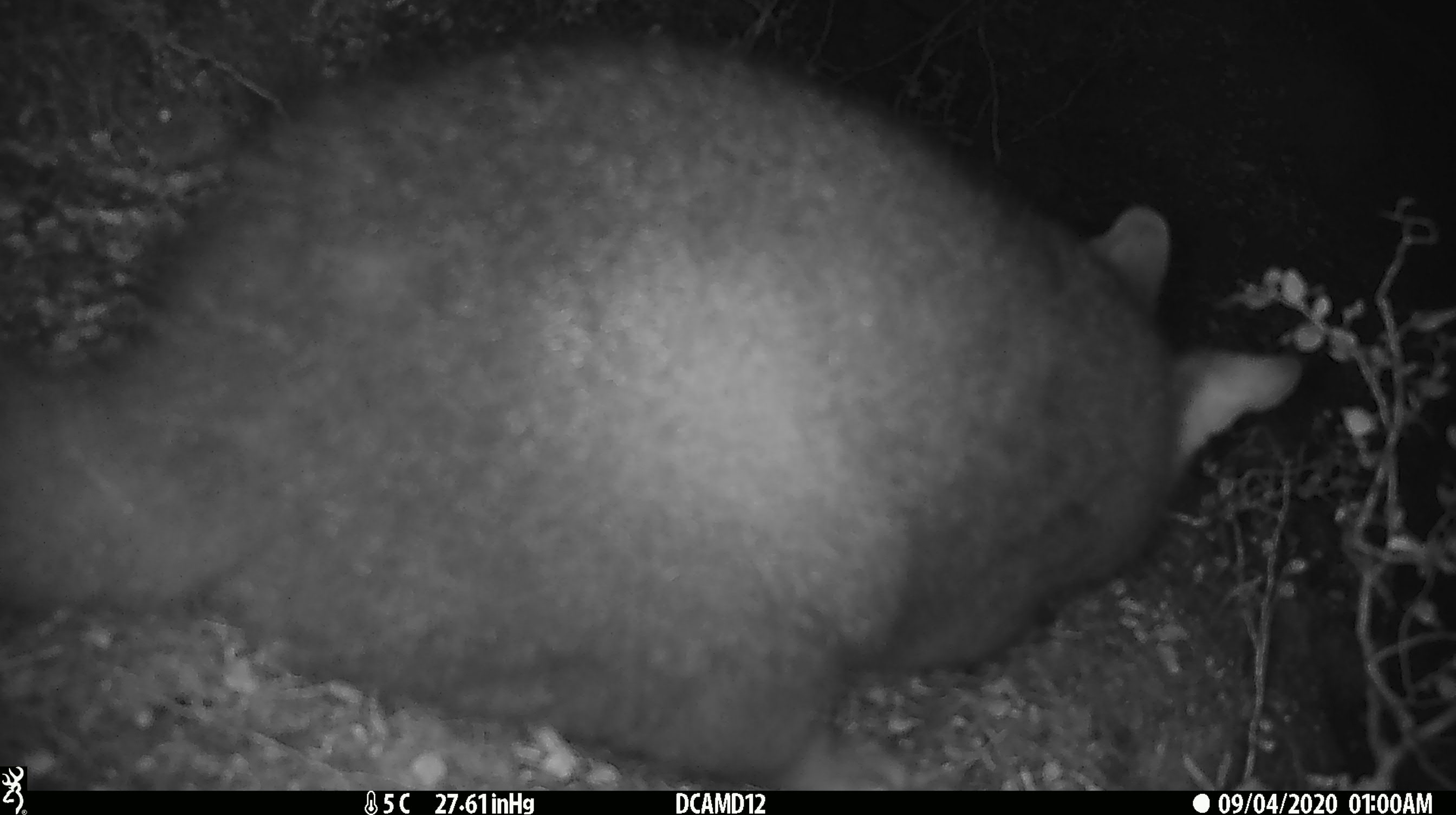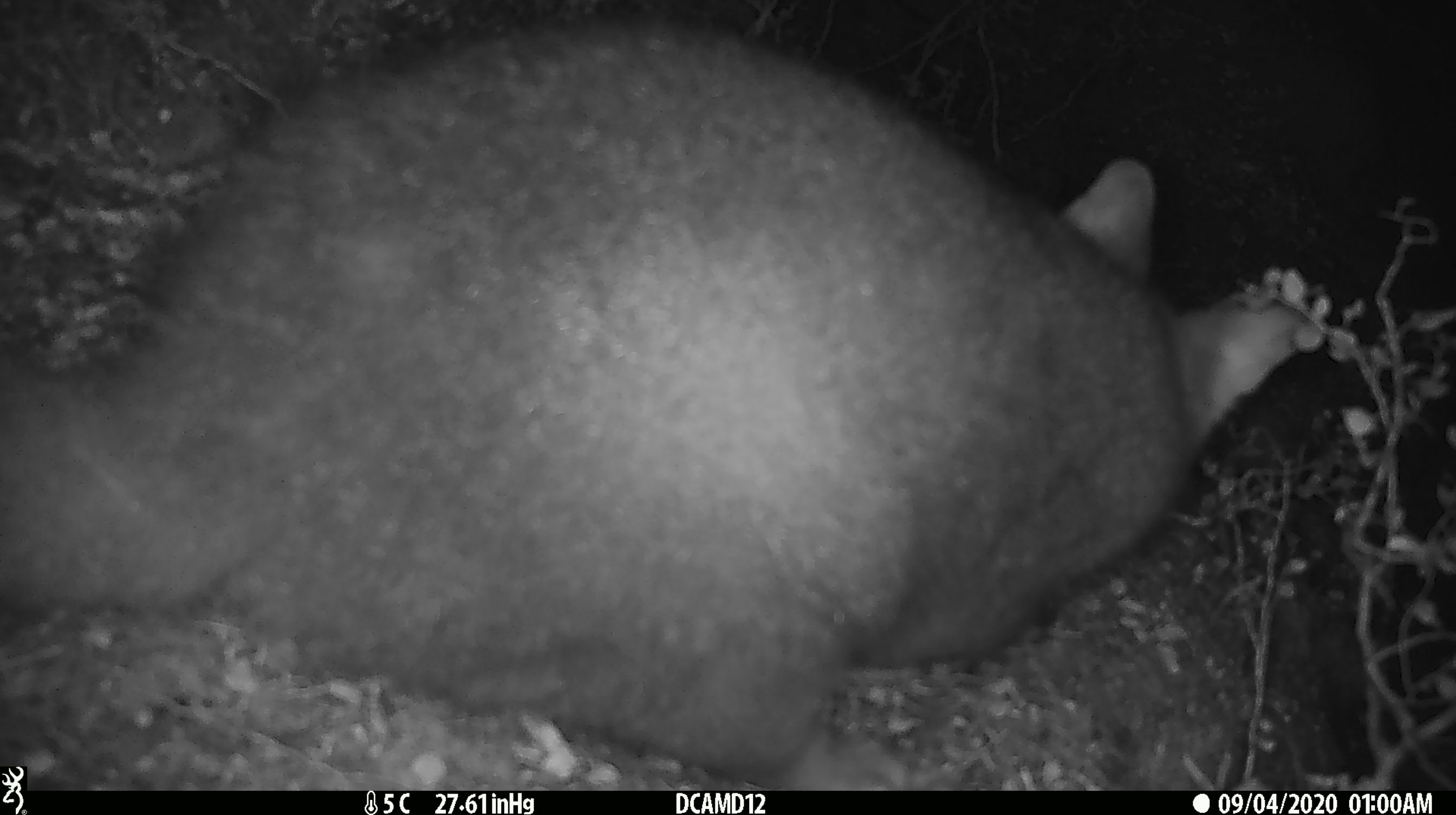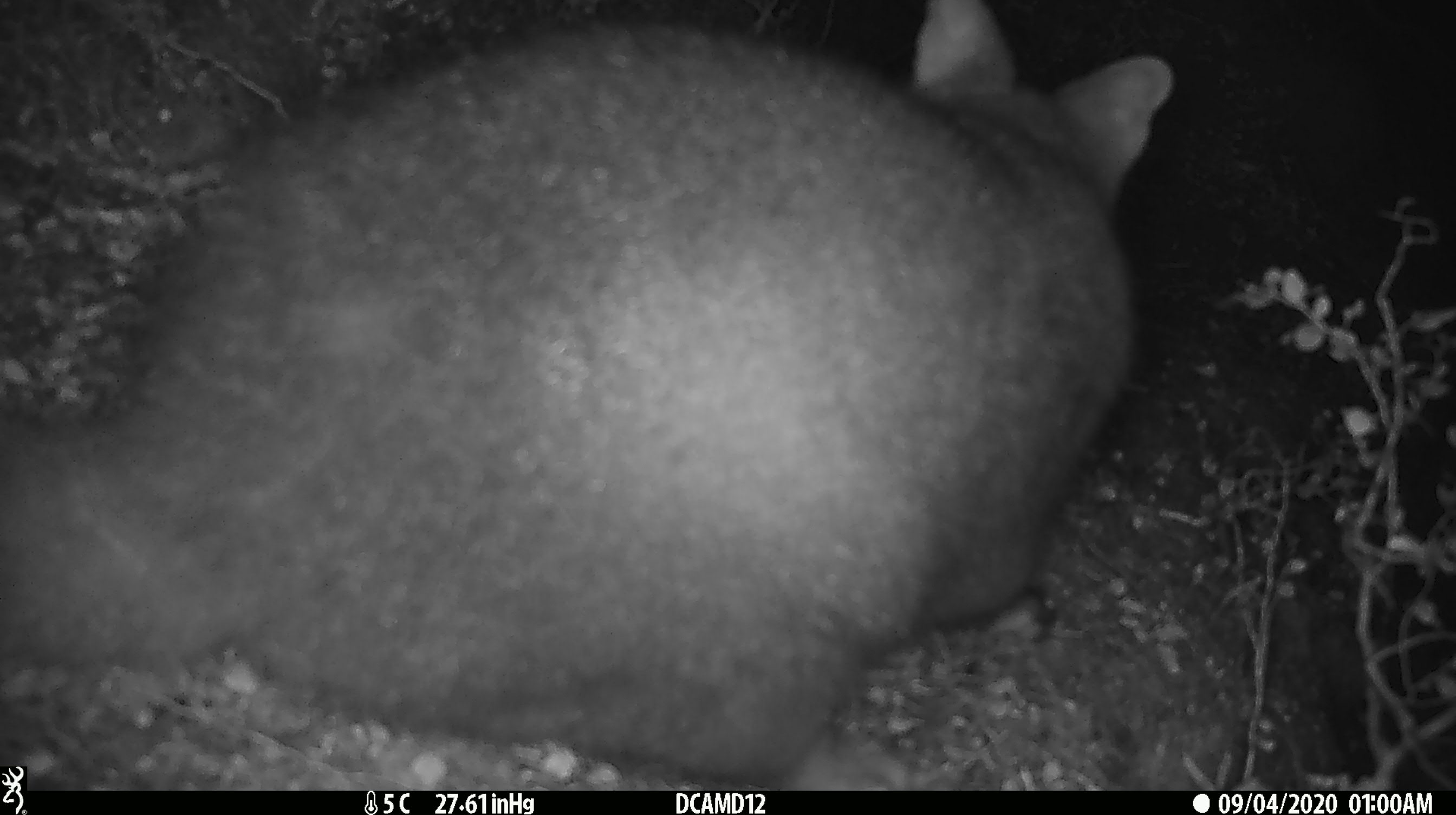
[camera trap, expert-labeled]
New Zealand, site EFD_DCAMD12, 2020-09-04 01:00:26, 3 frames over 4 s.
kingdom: Animalia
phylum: Chordata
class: Mammalia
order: Diprotodontia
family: Phalangeridae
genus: Trichosurus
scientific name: Trichosurus vulpecula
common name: common brushtail possum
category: possum